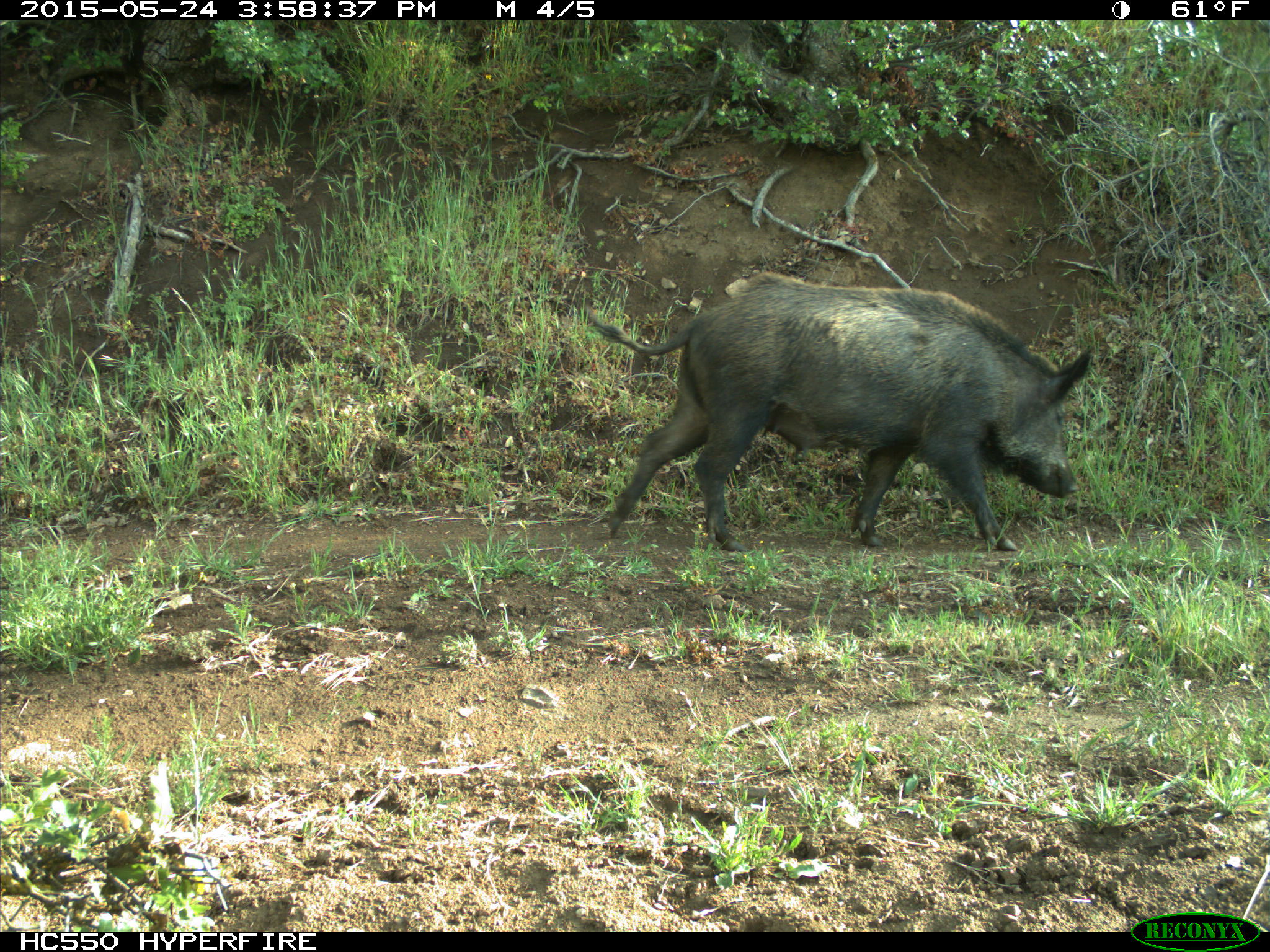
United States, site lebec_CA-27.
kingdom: Animalia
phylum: Chordata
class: Mammalia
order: Artiodactyla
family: Suidae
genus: Sus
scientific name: Sus scrofa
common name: wild boar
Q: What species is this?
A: Sus scrofa (wild boar).